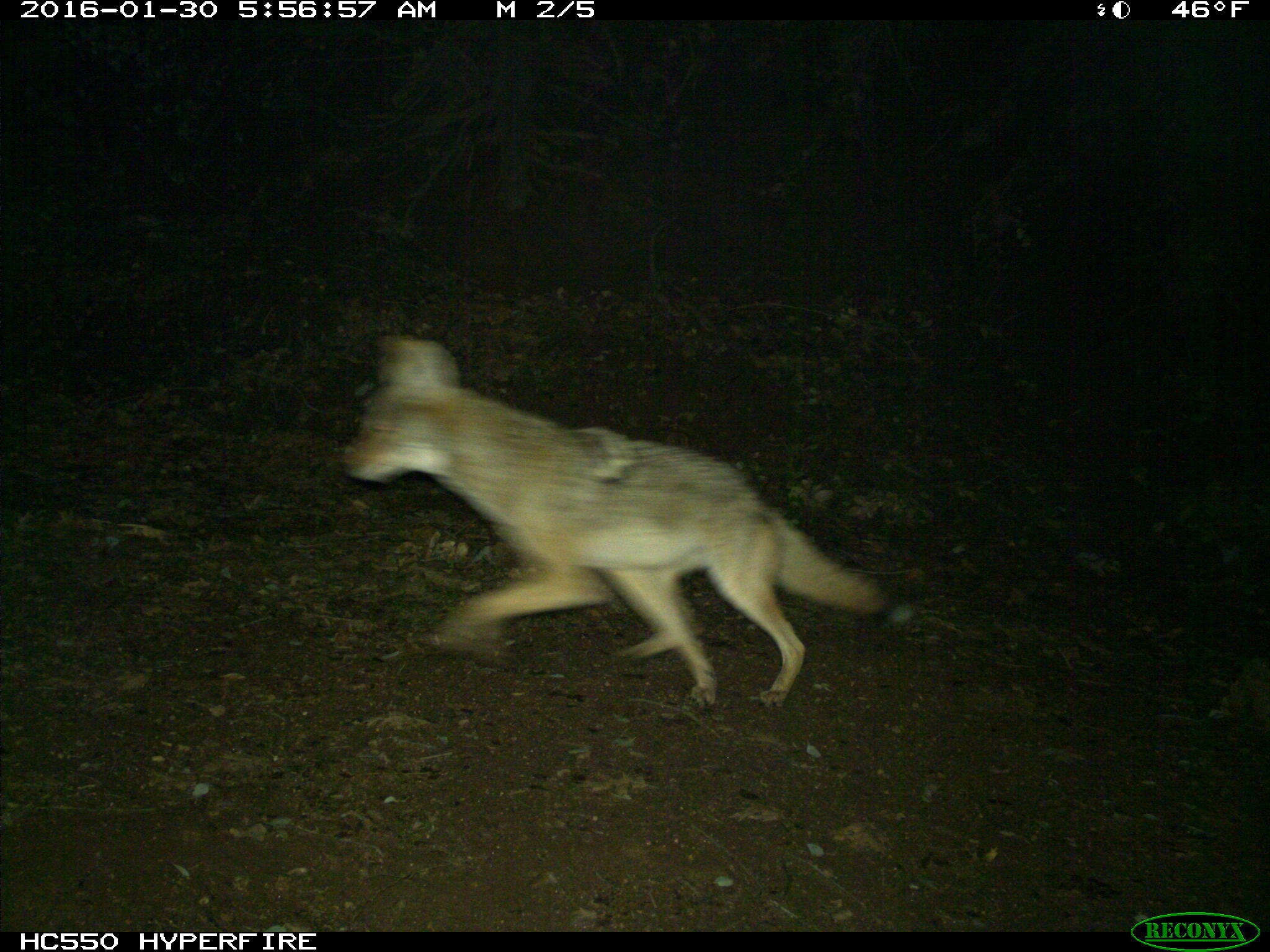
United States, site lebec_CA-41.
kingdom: Animalia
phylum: Chordata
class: Mammalia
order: Carnivora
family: Canidae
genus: Canis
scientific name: Canis latrans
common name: coyote